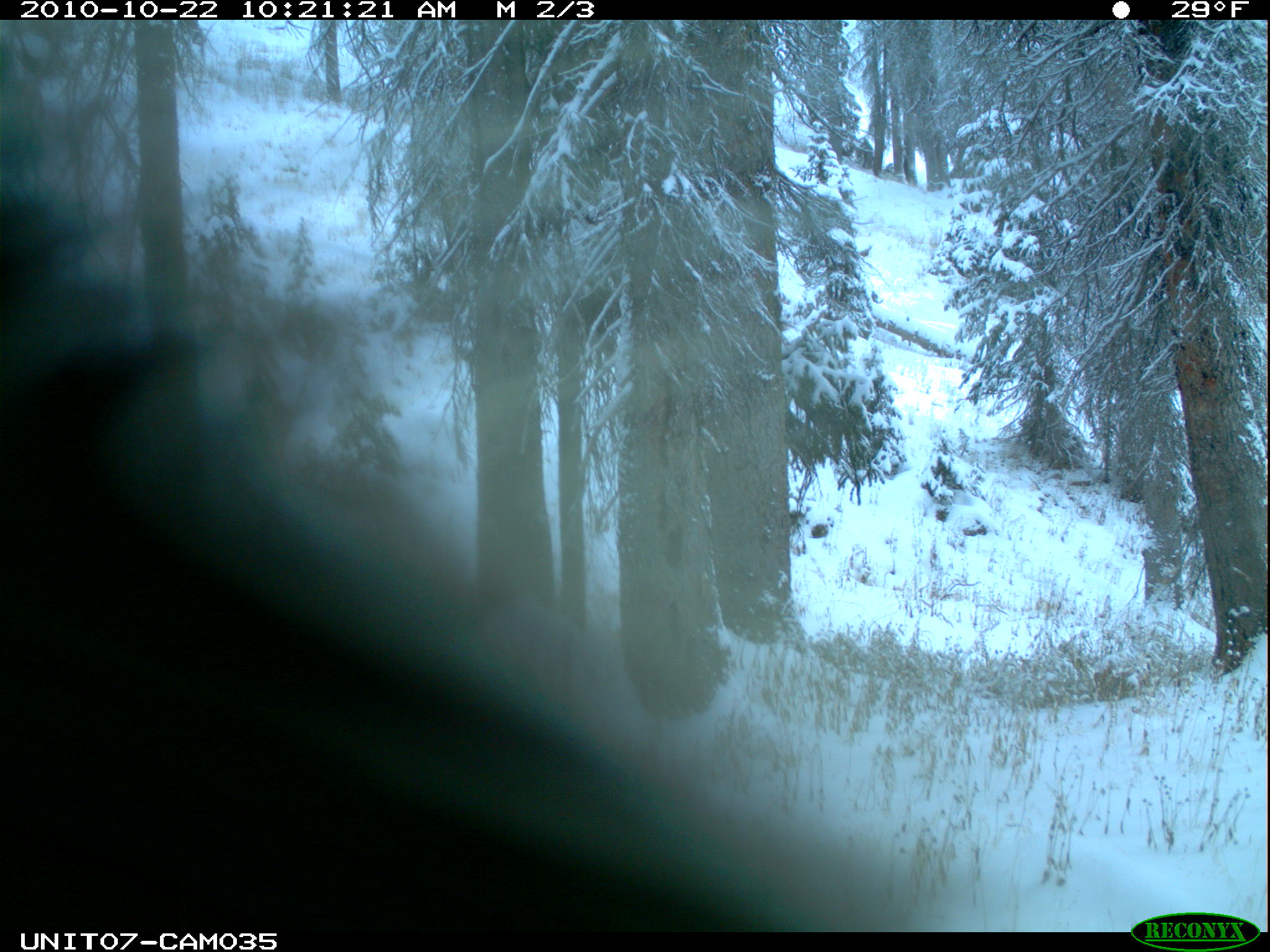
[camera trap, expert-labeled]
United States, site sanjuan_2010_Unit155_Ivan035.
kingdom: Animalia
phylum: Chordata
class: Mammalia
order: Rodentia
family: Erethizontidae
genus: Erethizon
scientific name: Erethizon dorsatum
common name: north american porcupine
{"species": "Erethizon dorsatum (north american porcupine)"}